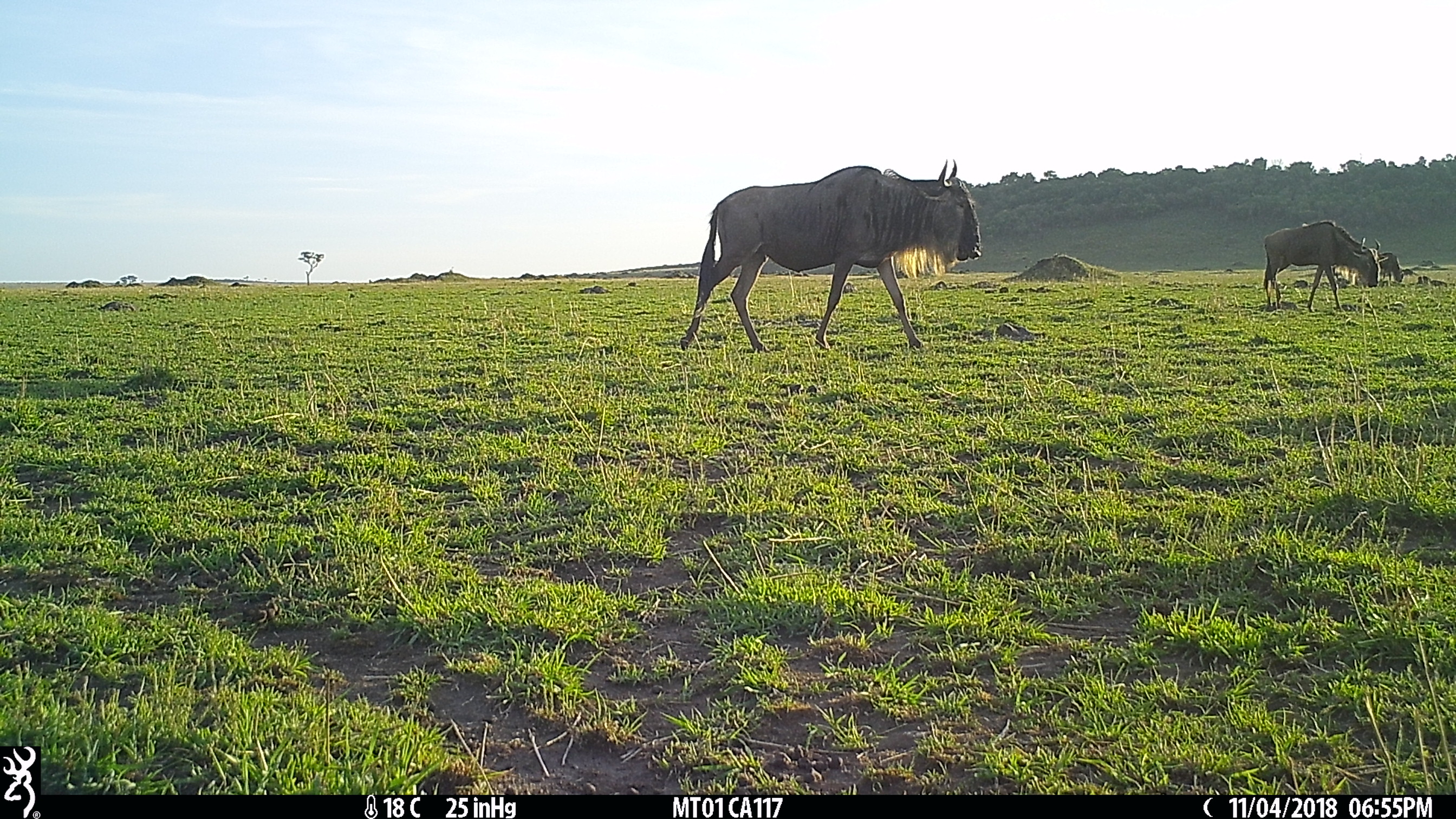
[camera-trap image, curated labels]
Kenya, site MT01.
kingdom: Animalia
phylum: Chordata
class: Mammalia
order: Artiodactyla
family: Bovidae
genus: Connochaetes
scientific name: Connochaetes taurinus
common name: blue wildebeest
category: wildebeest